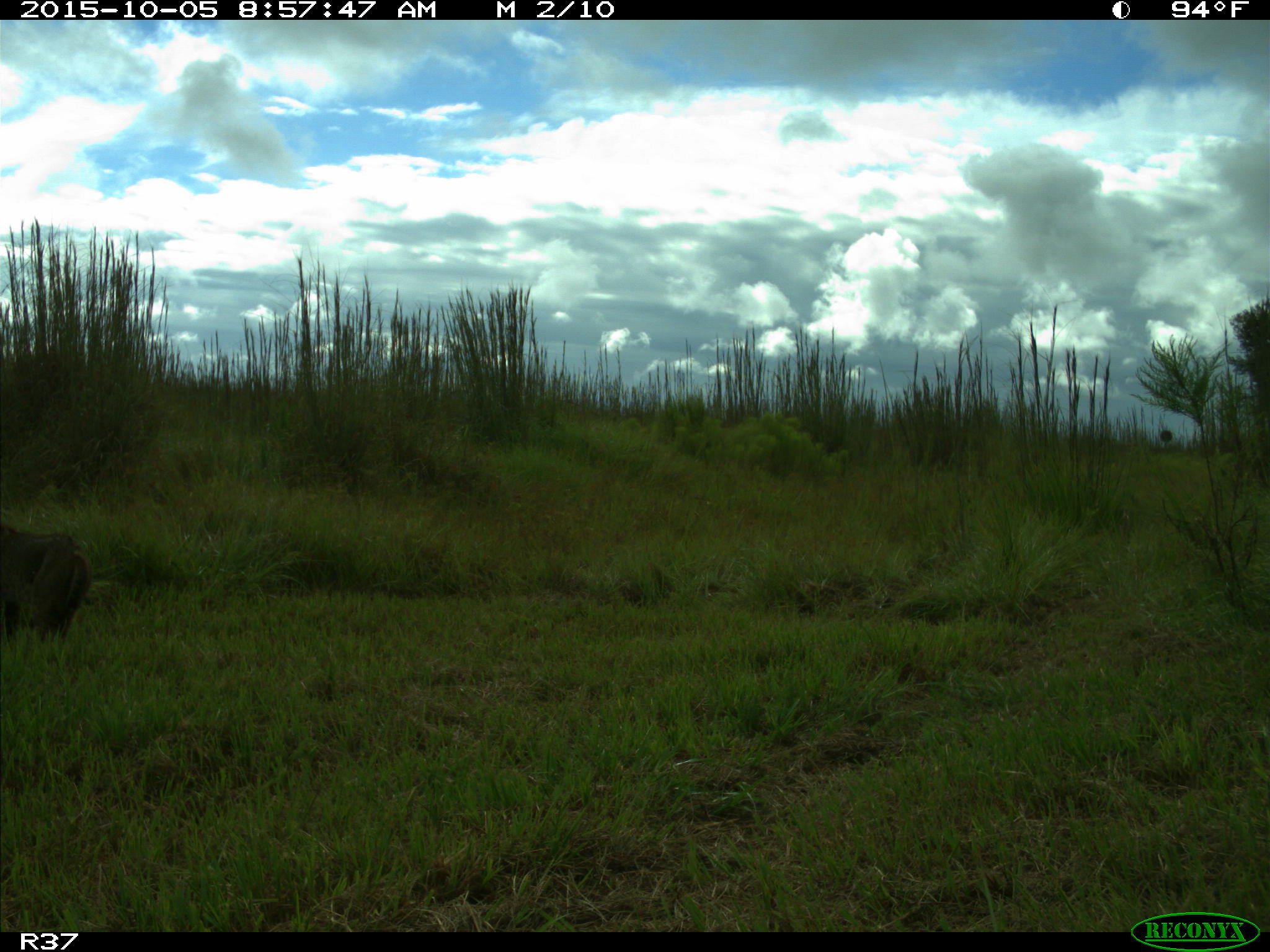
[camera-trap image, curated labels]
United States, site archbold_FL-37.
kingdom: Animalia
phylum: Chordata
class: Mammalia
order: Carnivora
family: Felidae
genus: Lynx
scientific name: Lynx rufus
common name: bobcat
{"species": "Lynx rufus (bobcat)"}